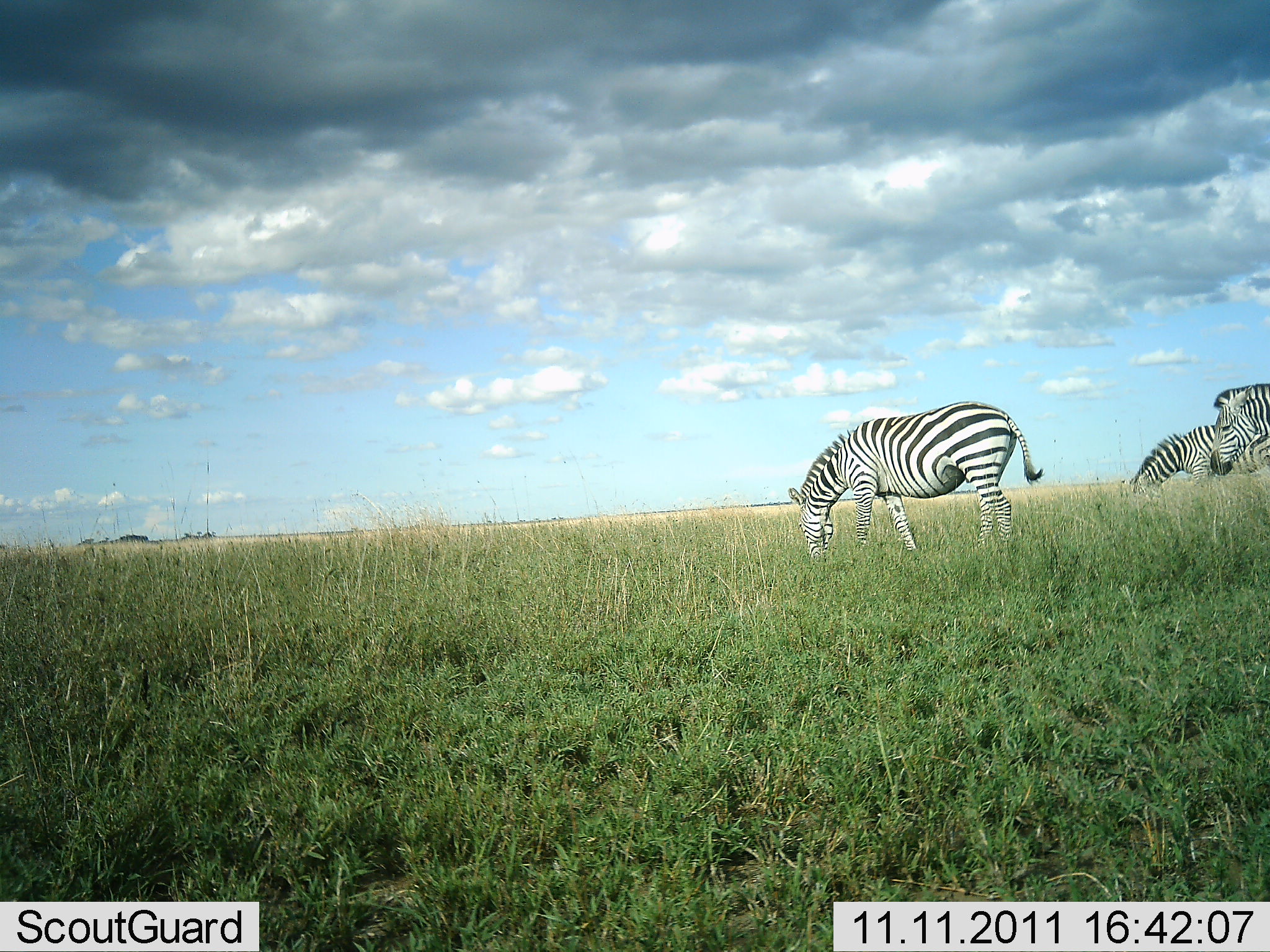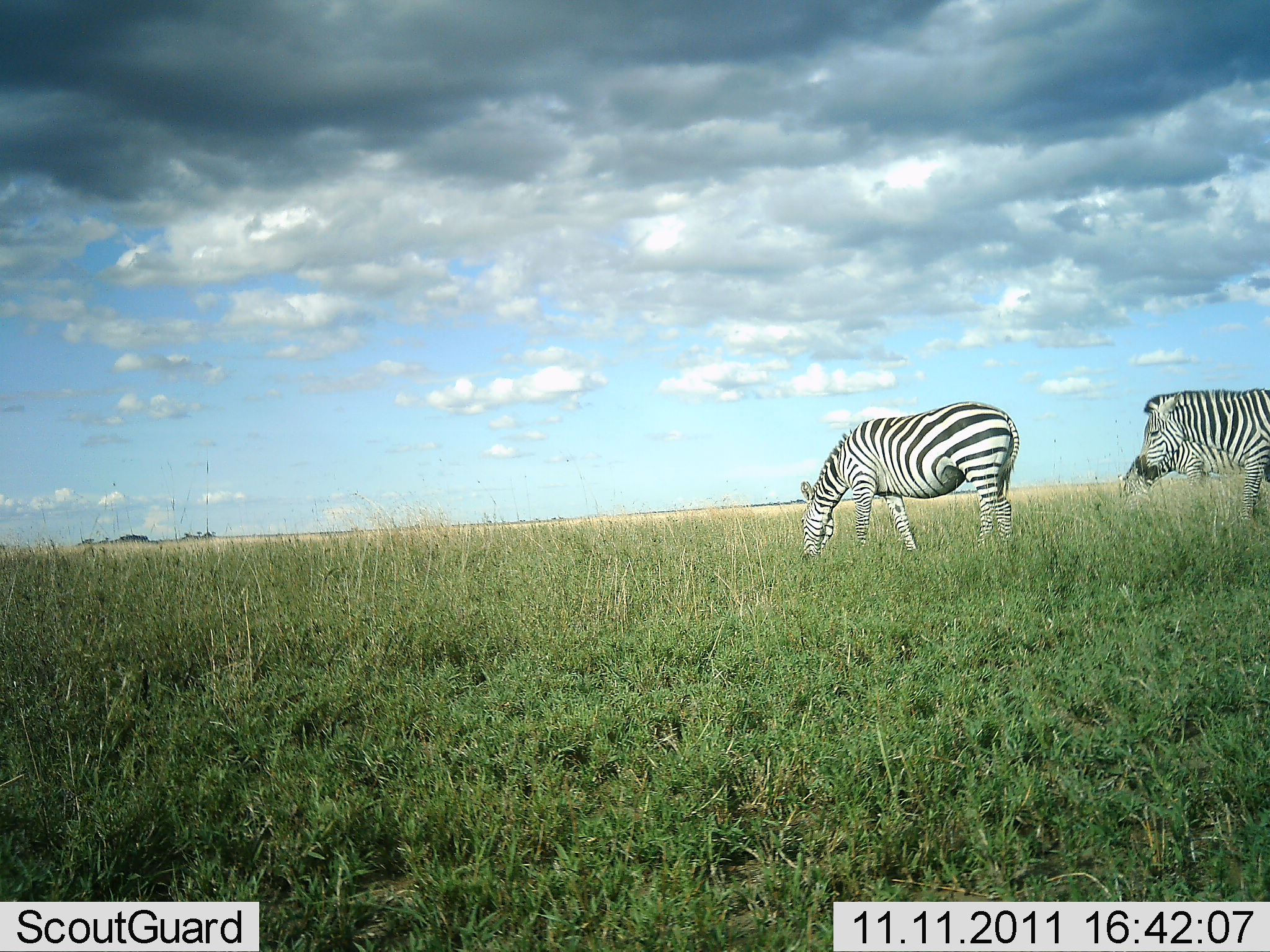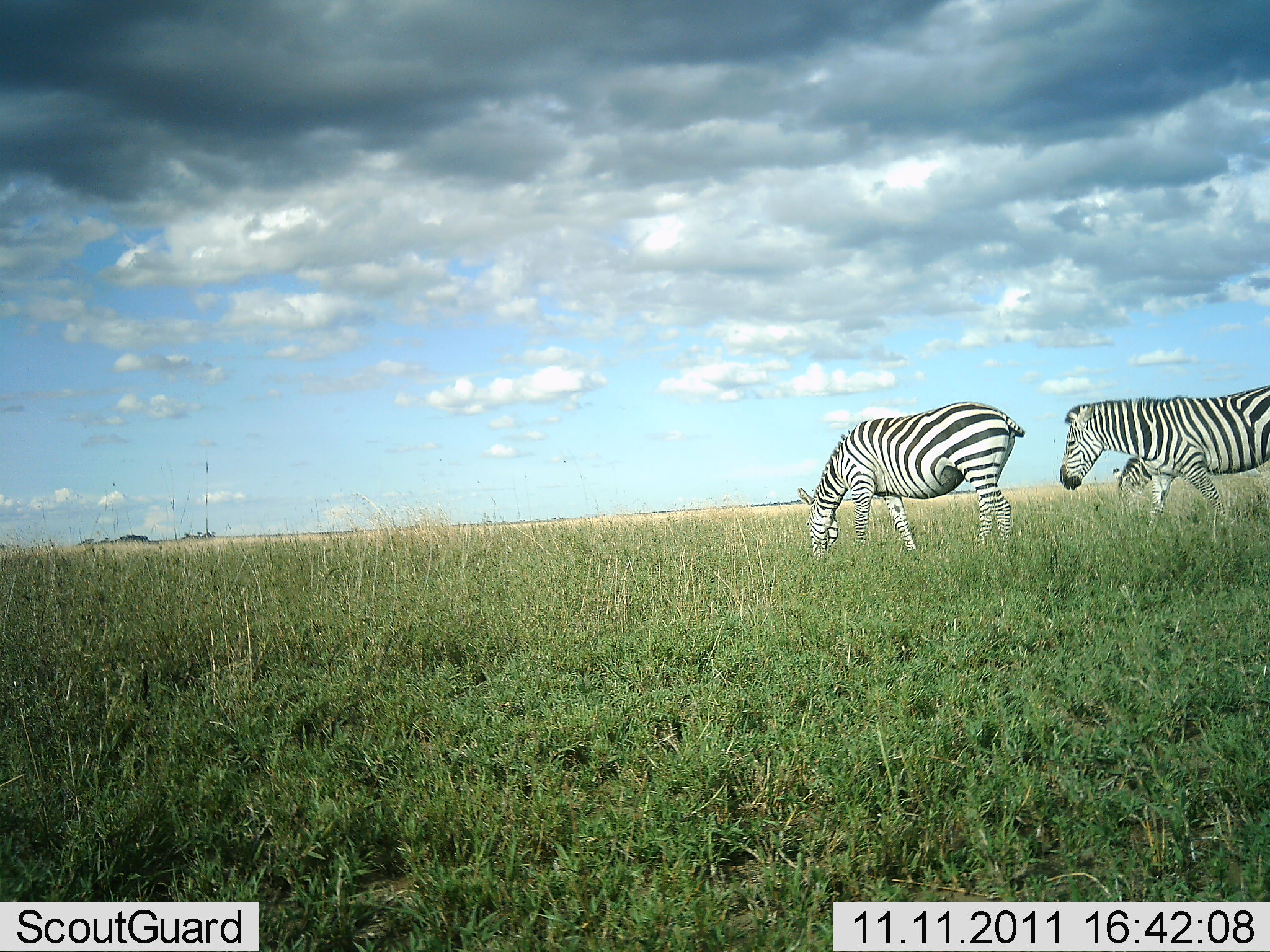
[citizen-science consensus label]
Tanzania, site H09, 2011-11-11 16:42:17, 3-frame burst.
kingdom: Animalia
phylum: Chordata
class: Mammalia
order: Perissodactyla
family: Equidae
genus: Equus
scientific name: Equus quagga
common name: plains zebra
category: zebra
Zebra (plains zebra) (Equus quagga), count 3. Behavior (volunteer vote fractions): standing 33%, resting 0%, moving 83%, interacting 0%. Young present (vote fraction): 0%. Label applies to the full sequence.